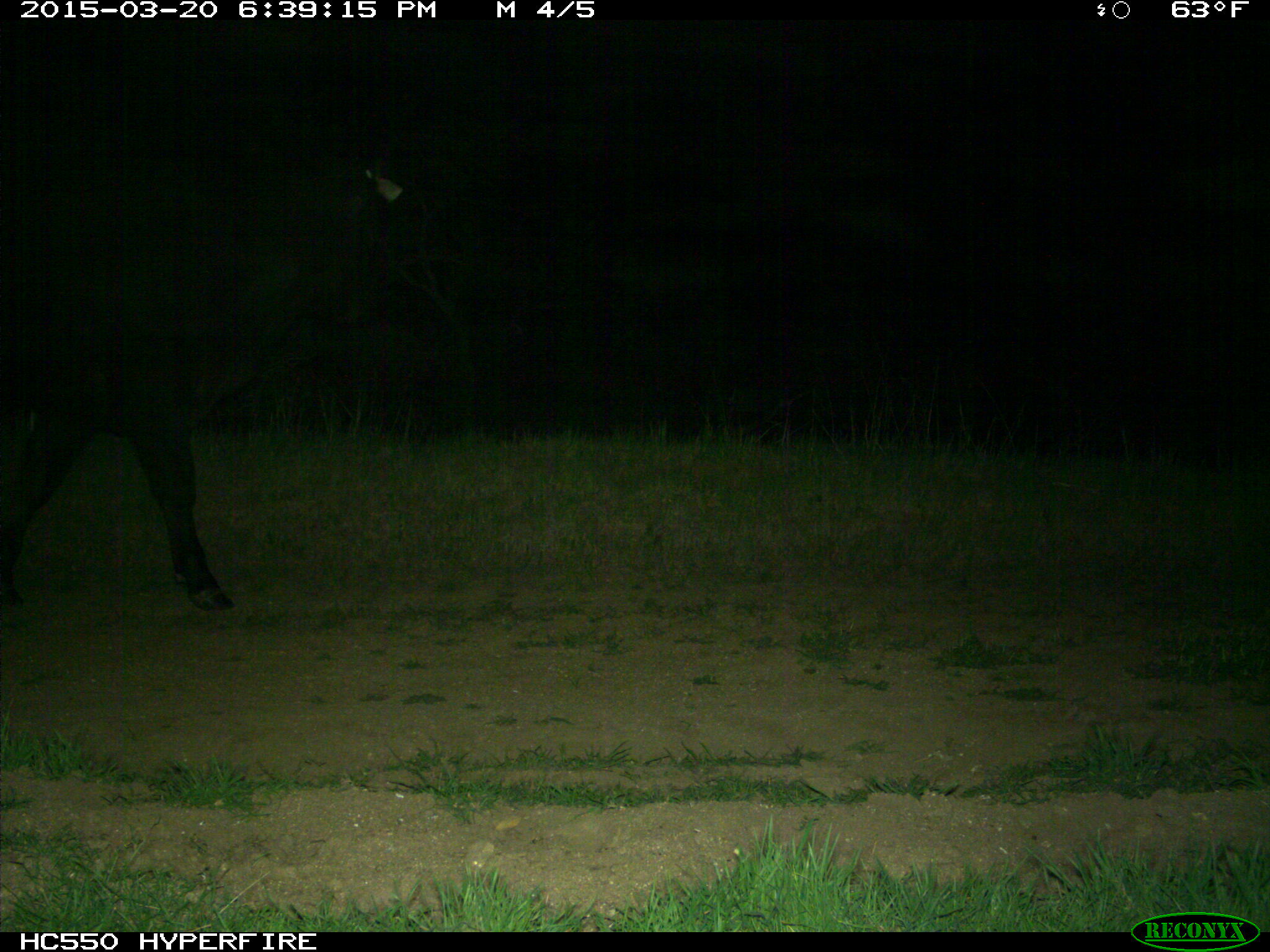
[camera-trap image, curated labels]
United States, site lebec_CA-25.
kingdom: Animalia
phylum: Chordata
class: Mammalia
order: Artiodactyla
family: Bovidae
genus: Bos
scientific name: Bos taurus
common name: domestic cow